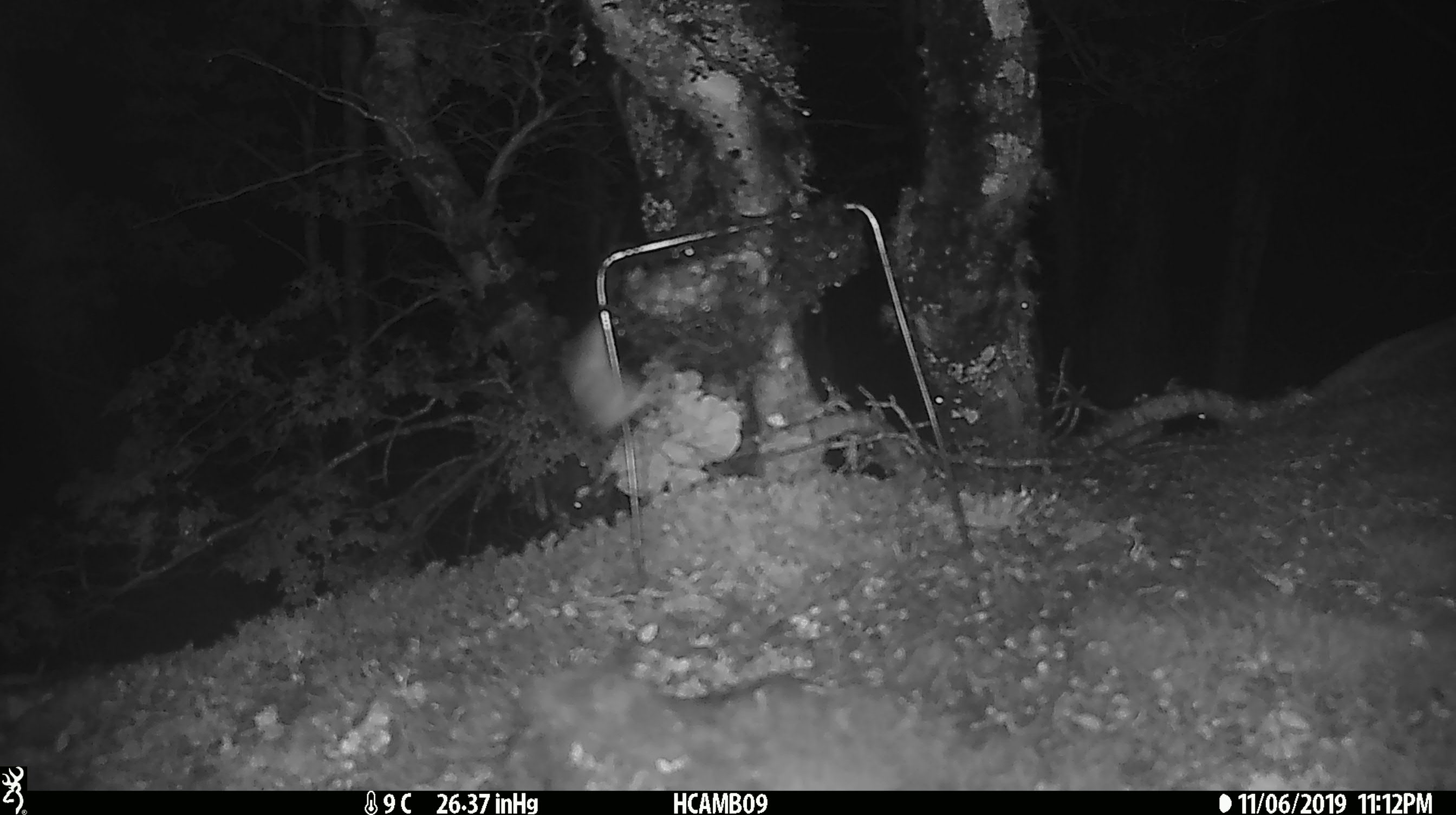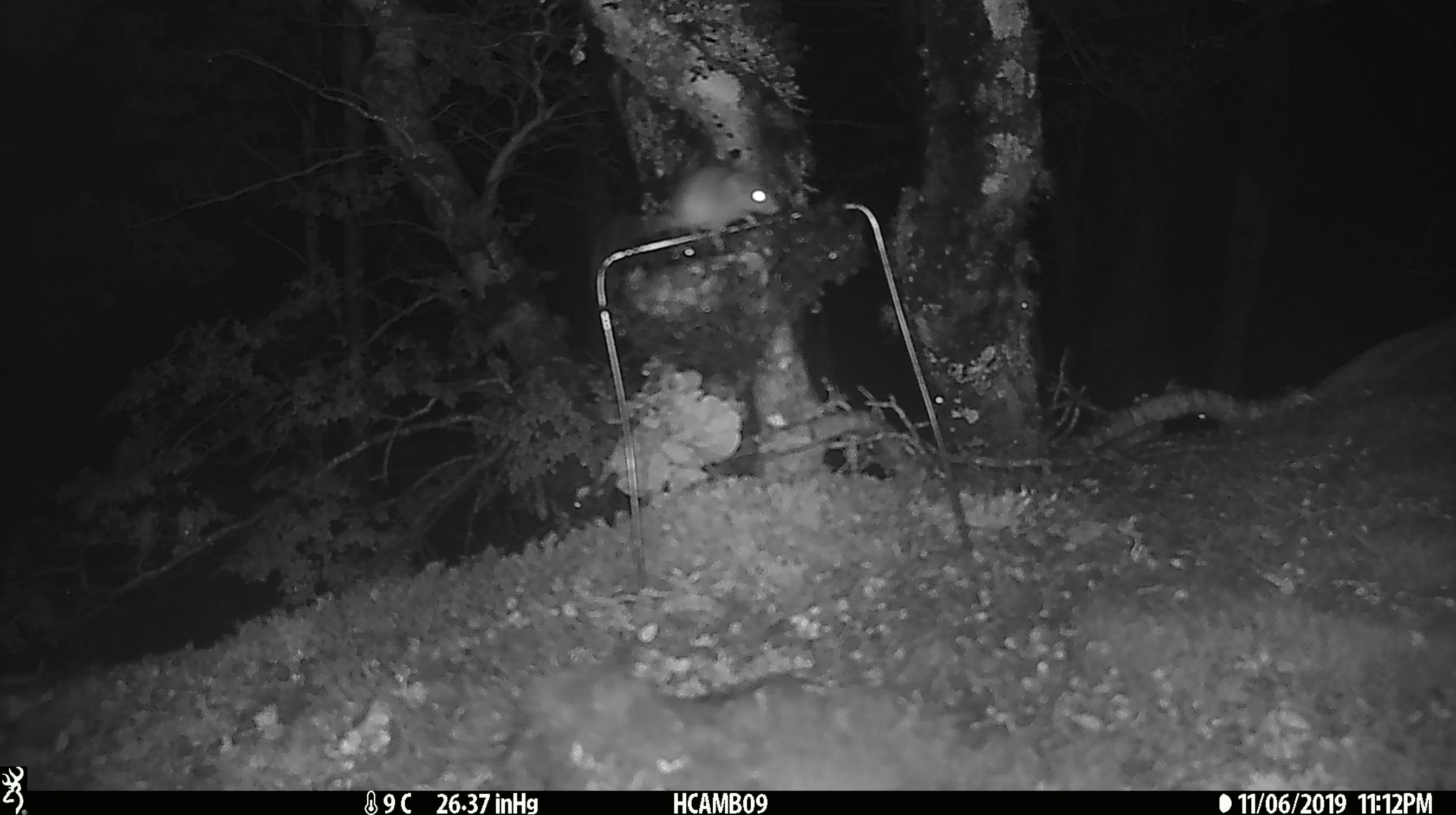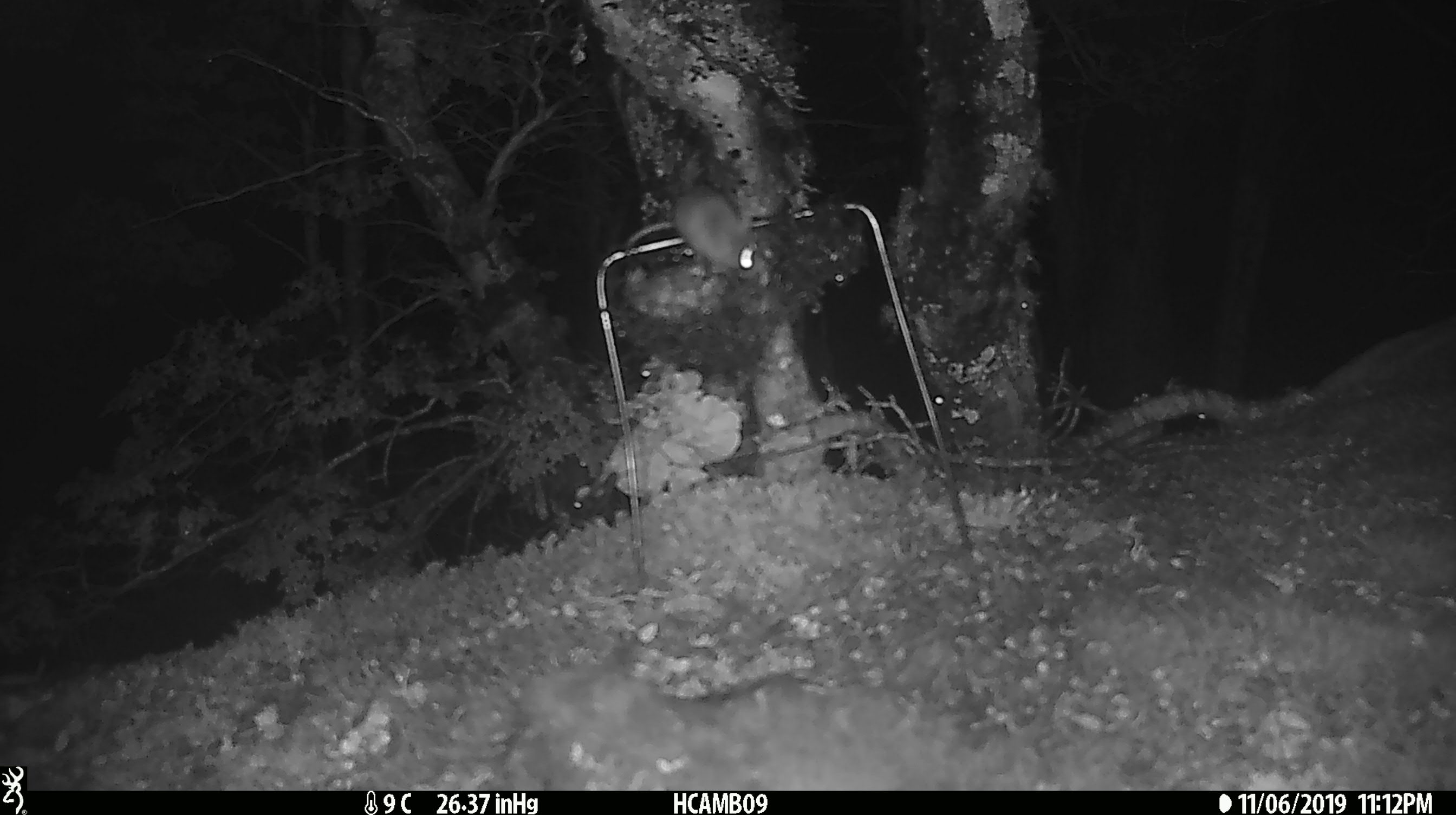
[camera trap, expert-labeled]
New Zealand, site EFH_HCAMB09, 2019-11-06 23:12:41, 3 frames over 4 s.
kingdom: Animalia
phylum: Chordata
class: Mammalia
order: Rodentia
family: Muridae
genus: Mus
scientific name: Mus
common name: mouse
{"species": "mouse (Mus)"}